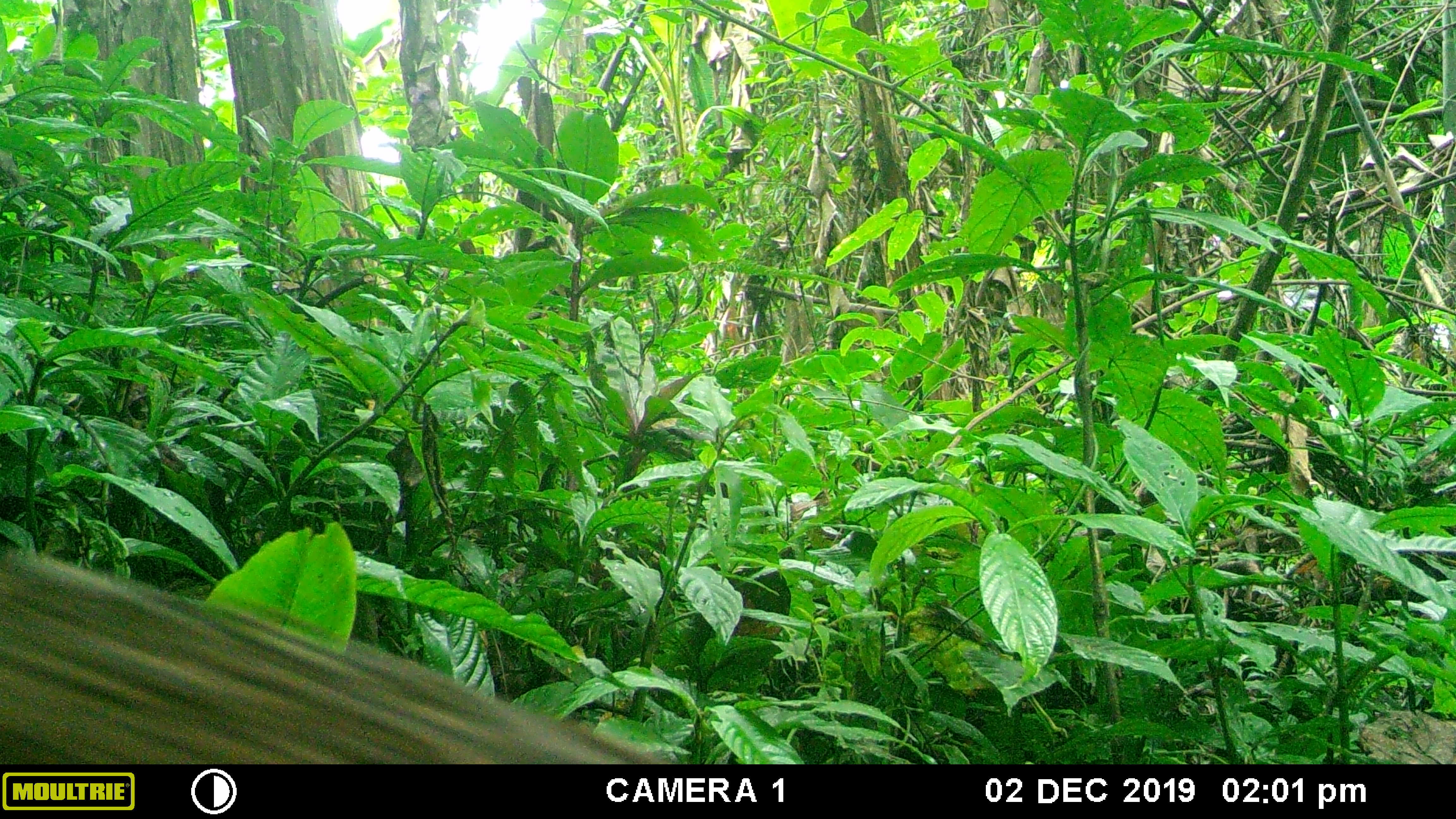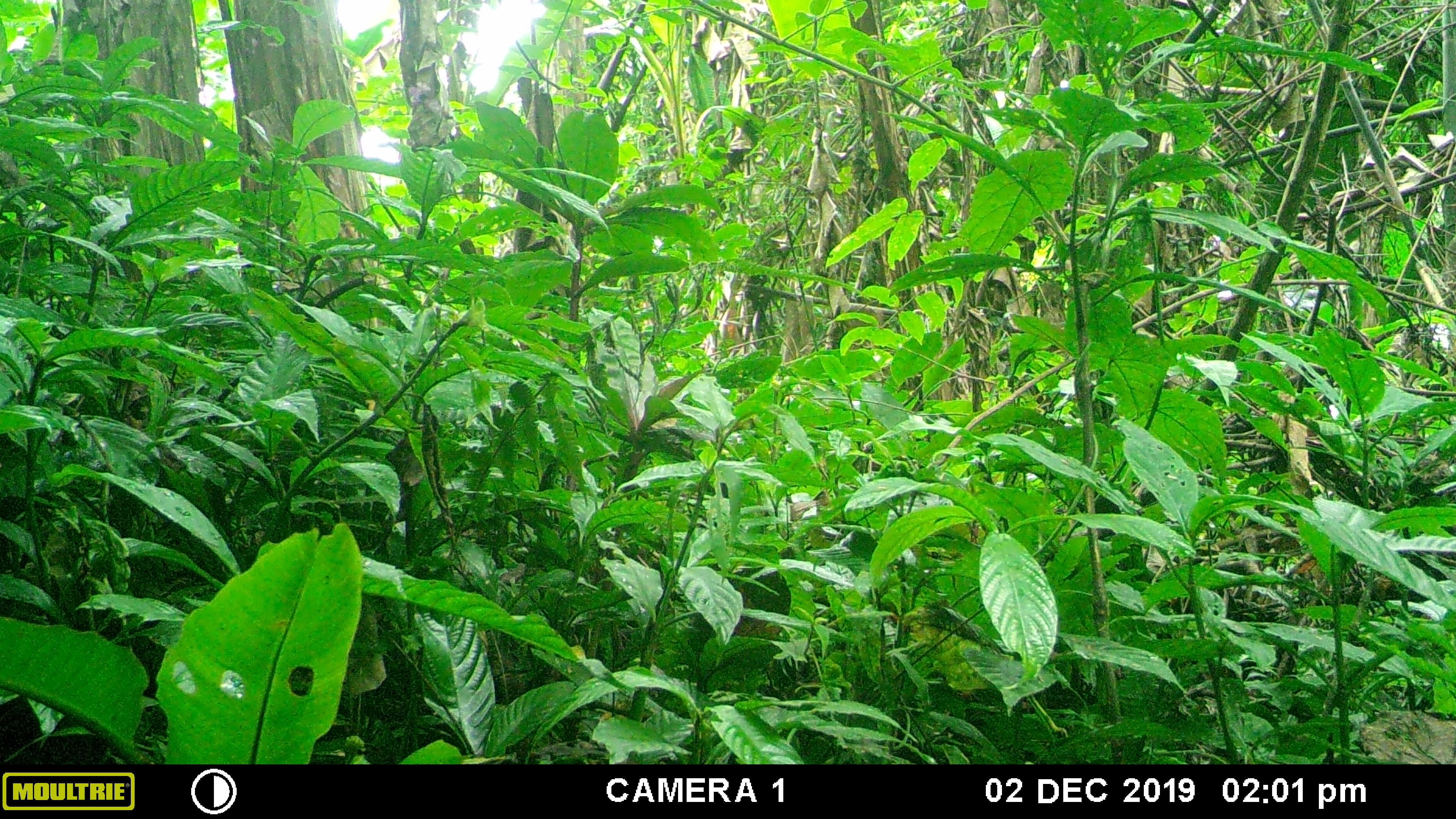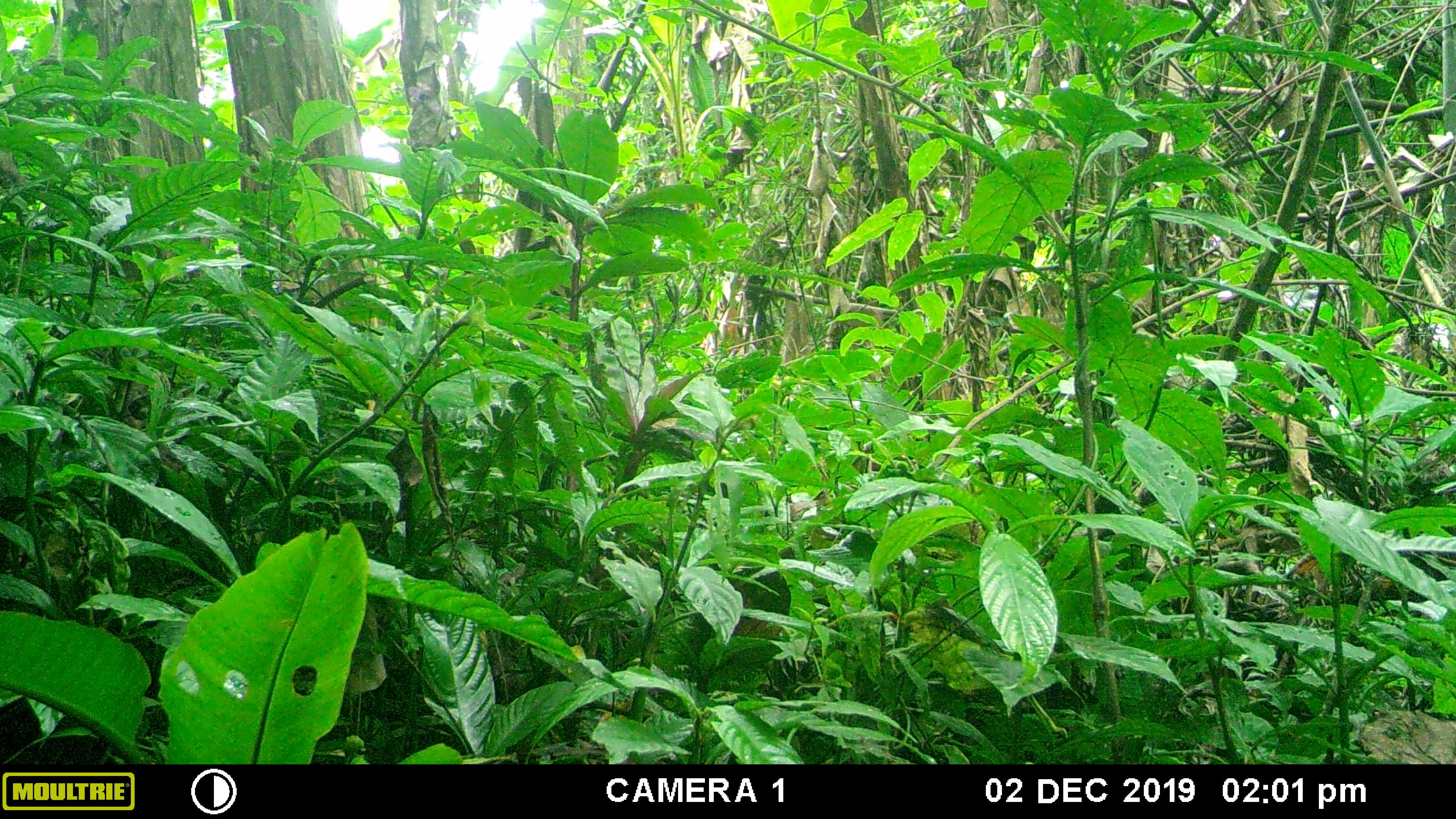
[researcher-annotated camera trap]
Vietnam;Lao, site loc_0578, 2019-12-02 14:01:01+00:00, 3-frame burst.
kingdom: Animalia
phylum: Chordata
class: Mammalia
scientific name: Mammalia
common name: mammal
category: unidentified mammal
Unidentified mammal (mammal) (Mammalia). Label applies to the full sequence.